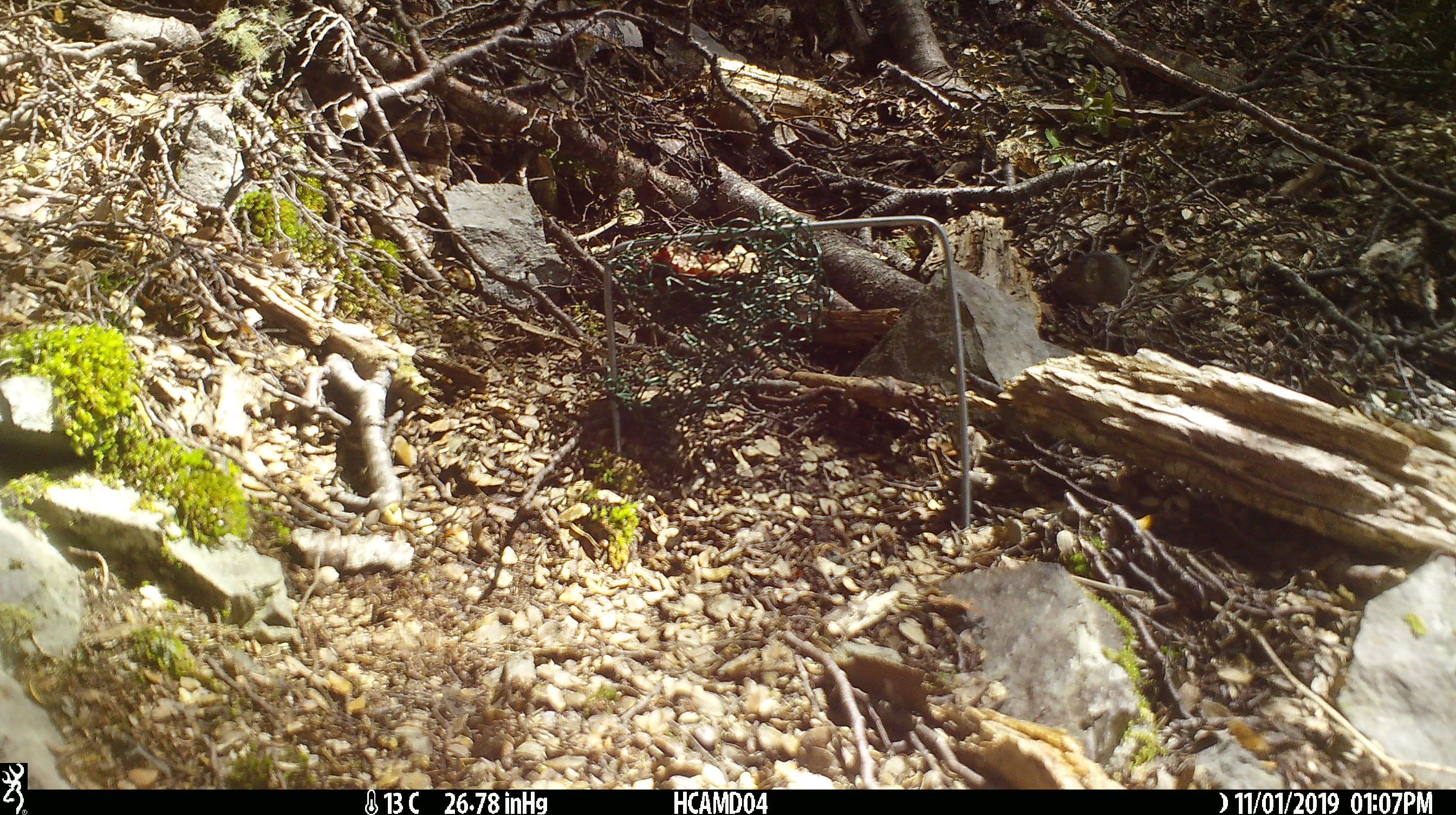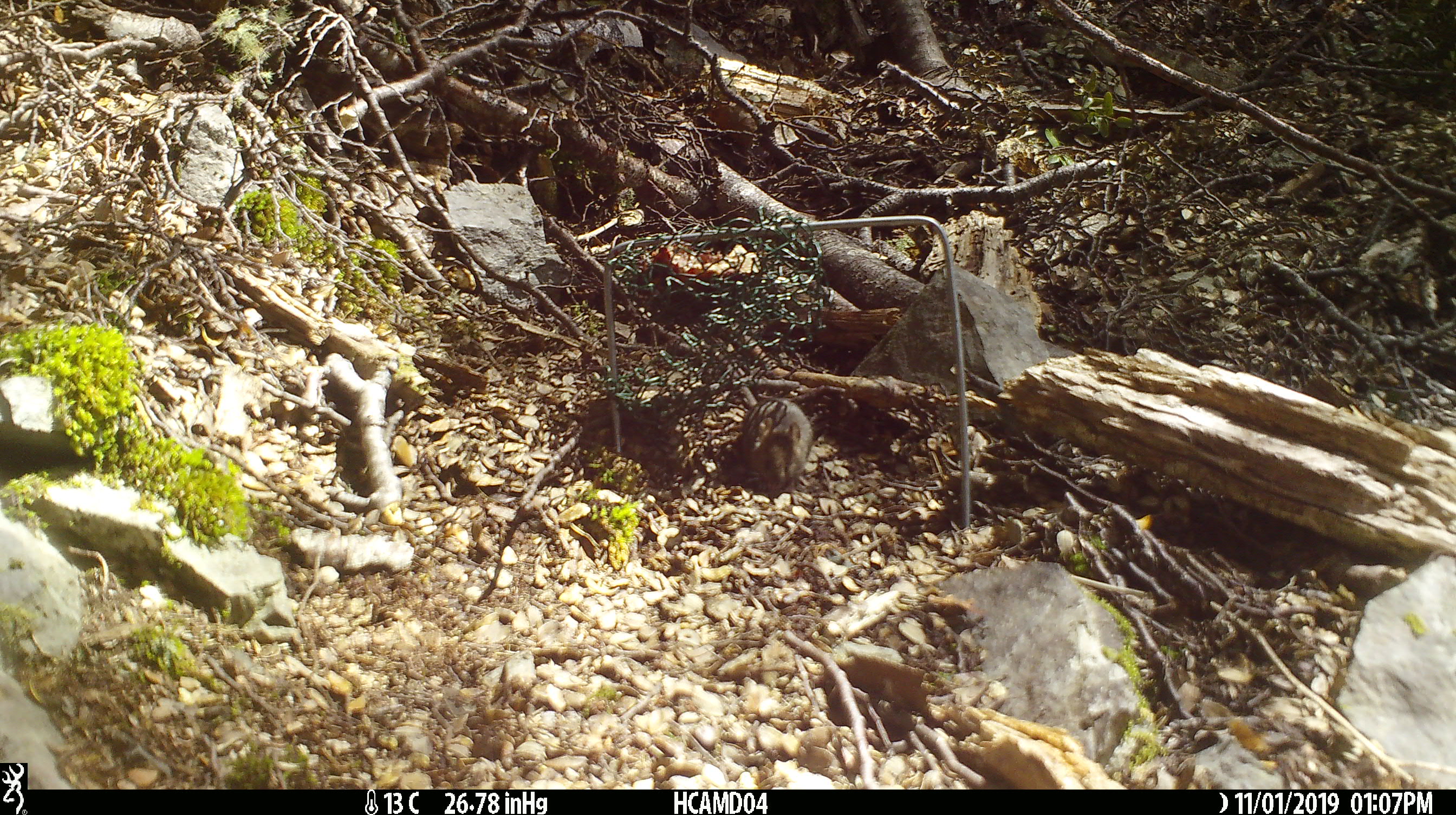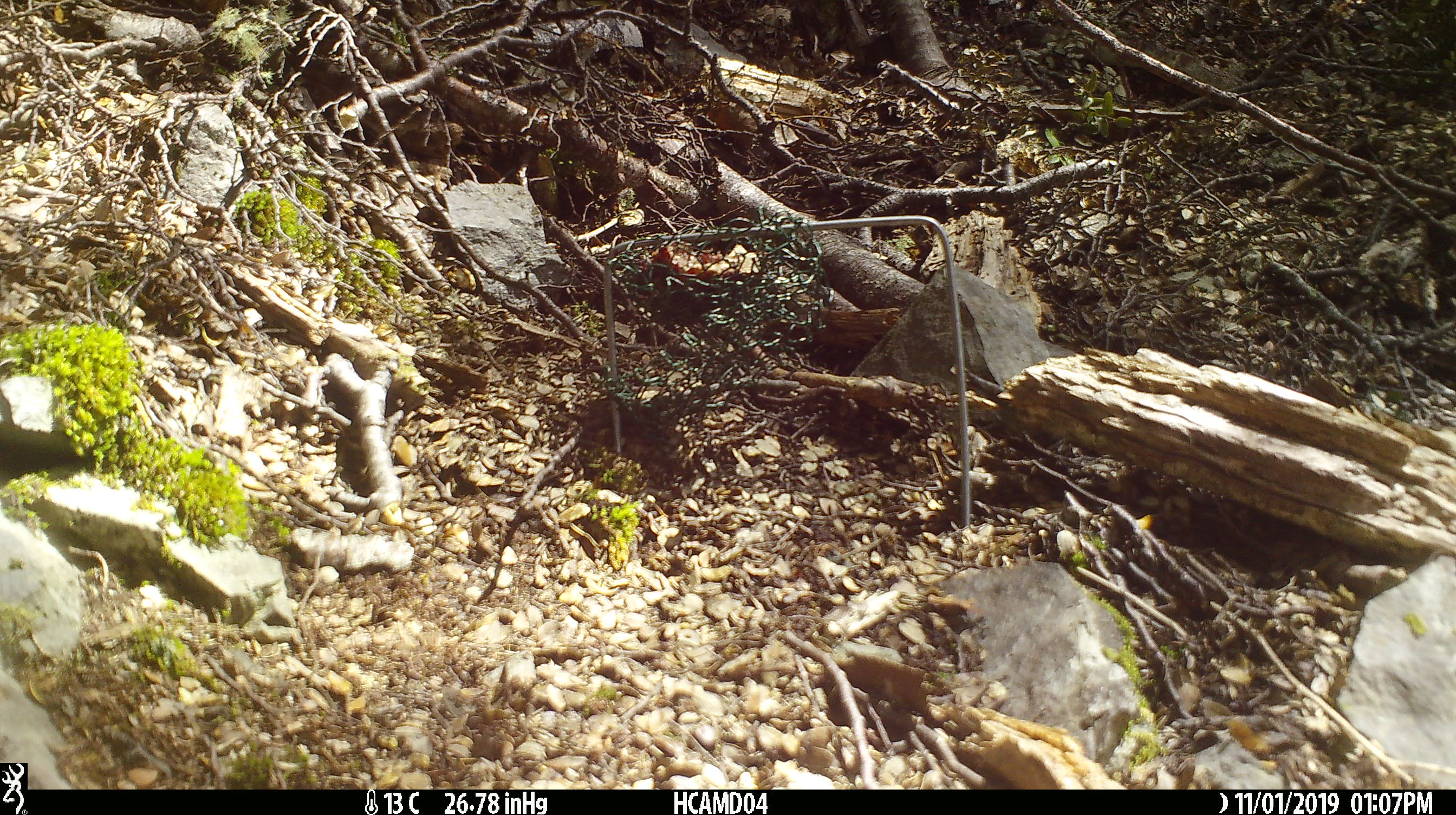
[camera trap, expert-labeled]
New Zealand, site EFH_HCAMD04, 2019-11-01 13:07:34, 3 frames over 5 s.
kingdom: Animalia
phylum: Chordata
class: Mammalia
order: Rodentia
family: Muridae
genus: Mus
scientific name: Mus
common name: mouse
Mouse (Mus).